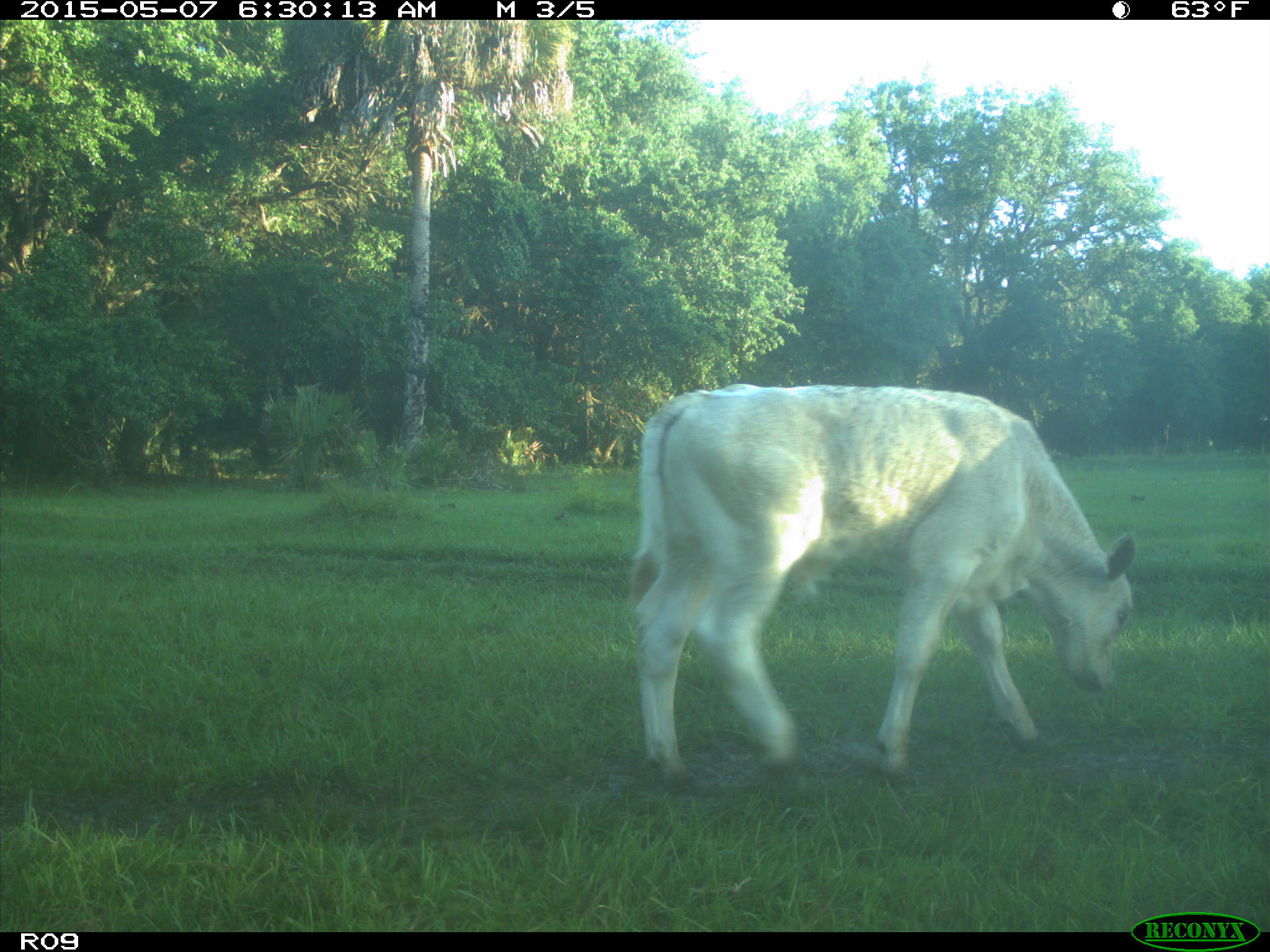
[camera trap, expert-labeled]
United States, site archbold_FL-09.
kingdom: Animalia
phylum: Chordata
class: Mammalia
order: Artiodactyla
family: Bovidae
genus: Bos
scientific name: Bos taurus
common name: domestic cow